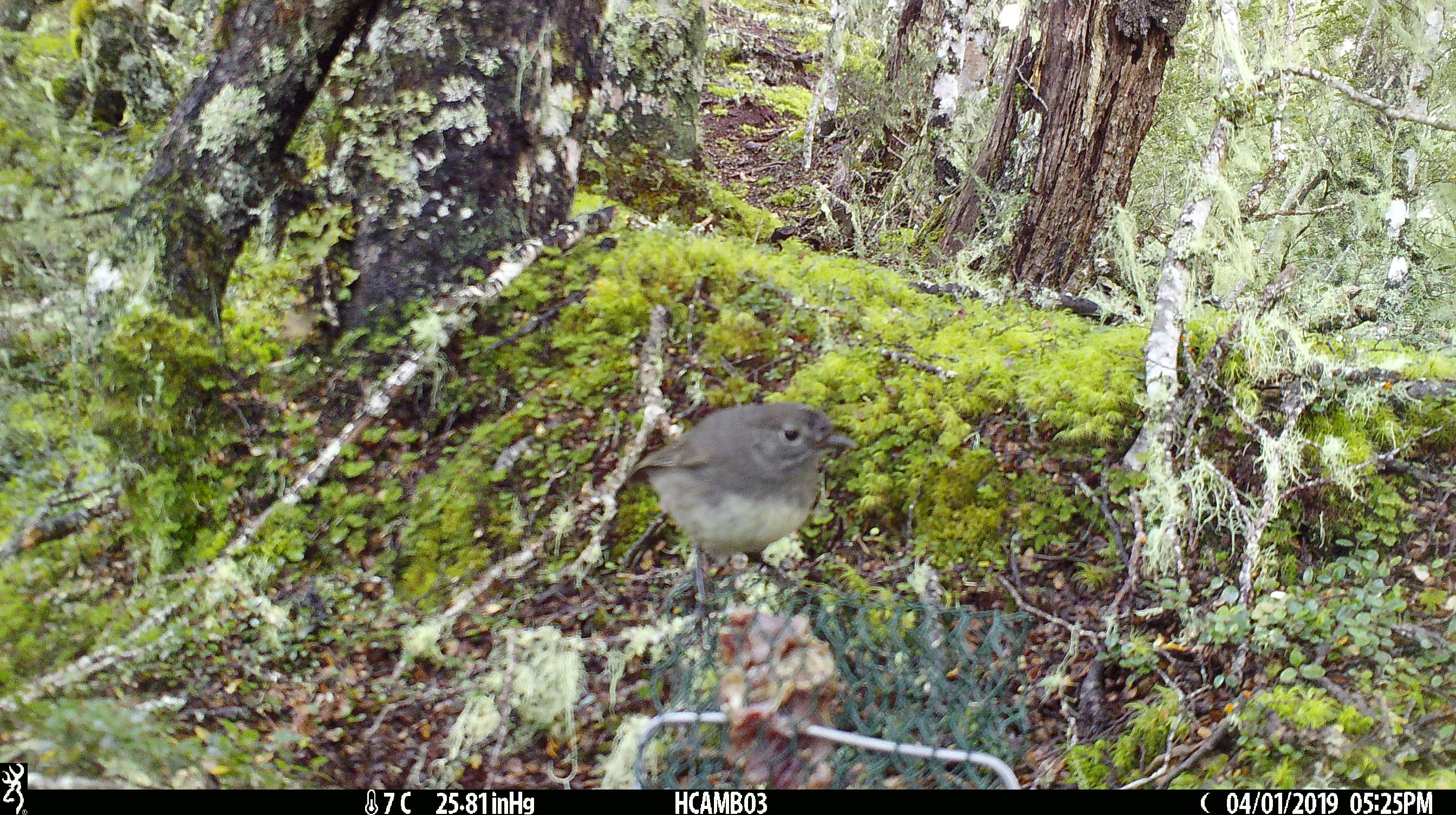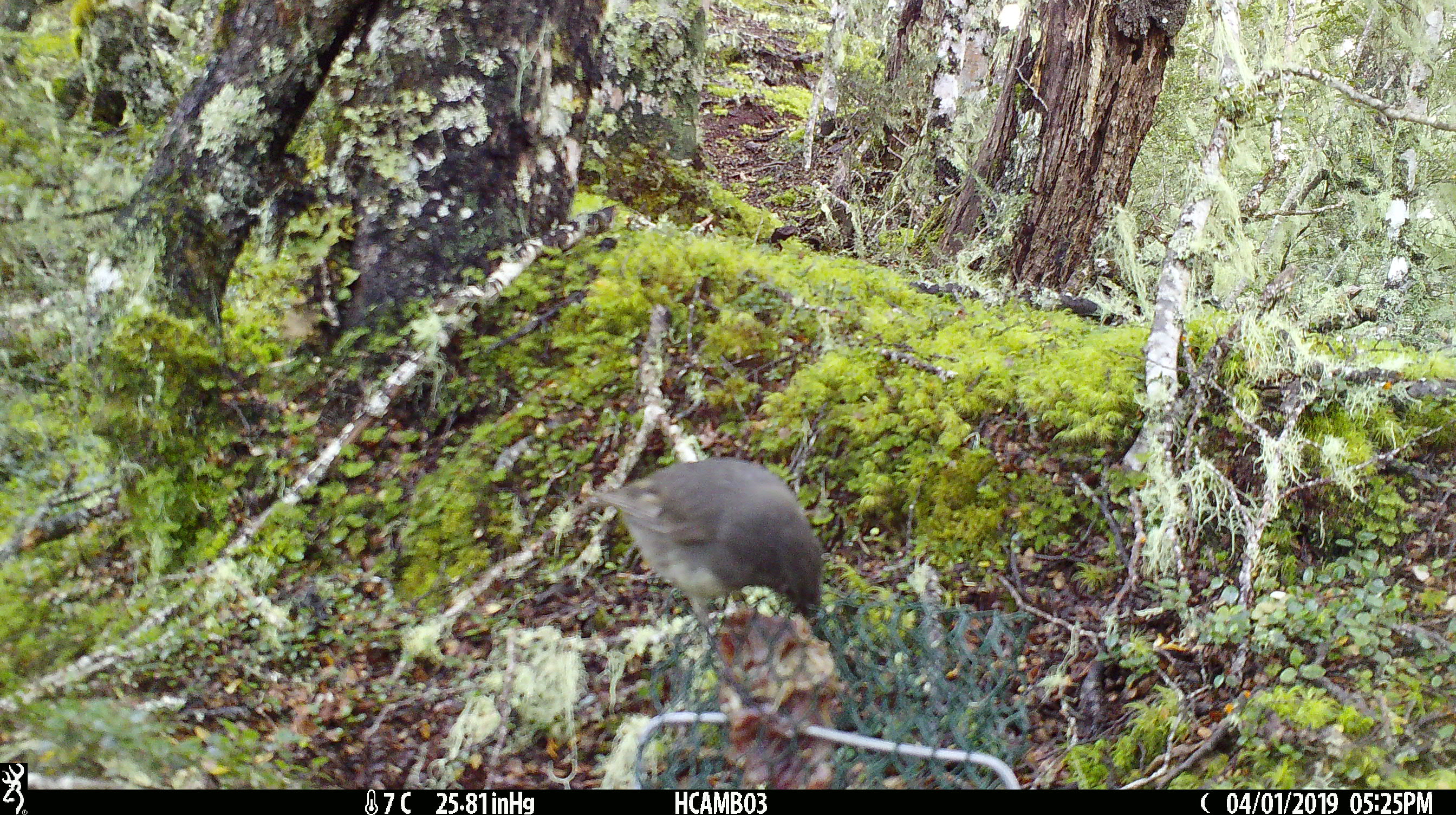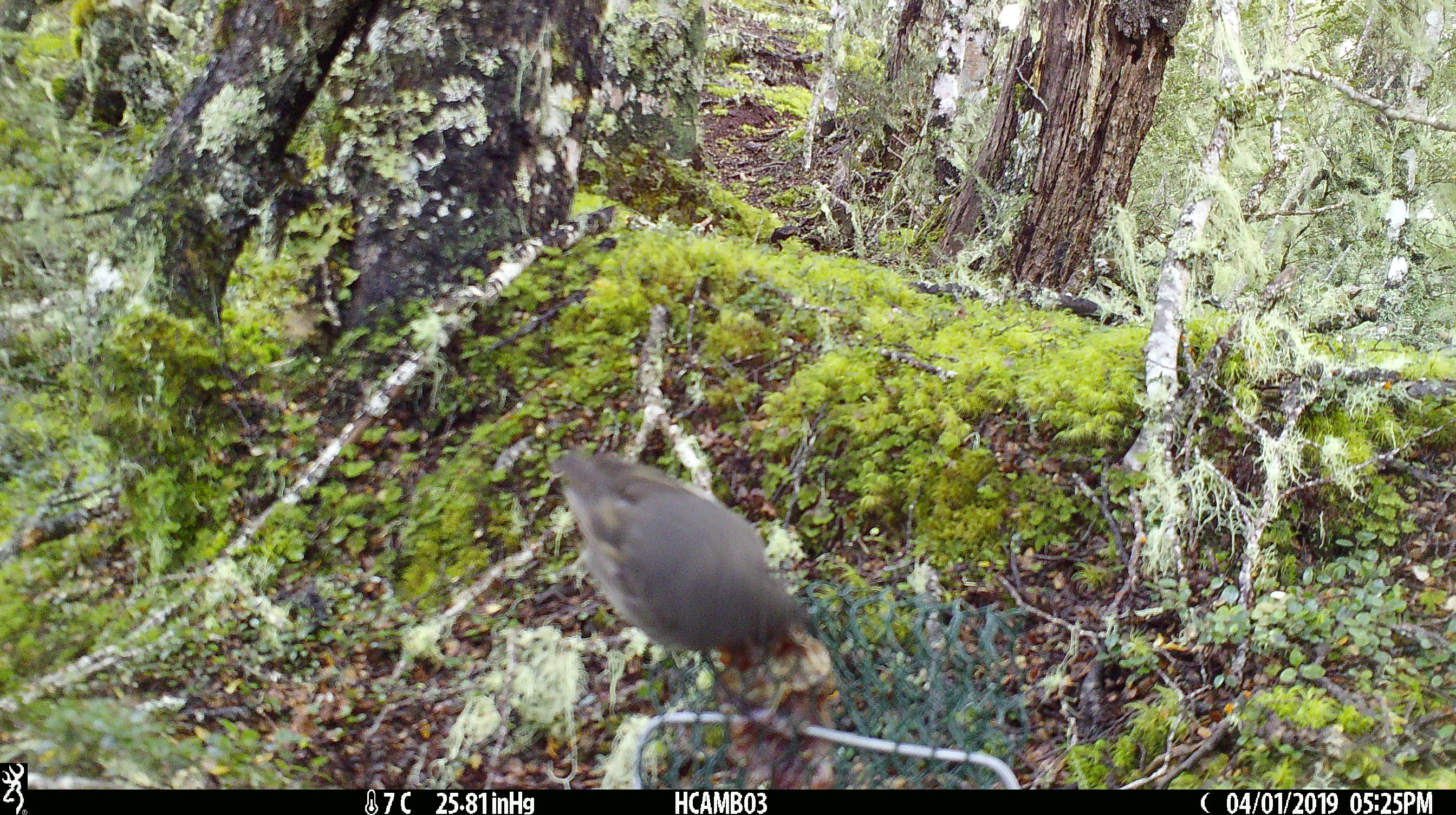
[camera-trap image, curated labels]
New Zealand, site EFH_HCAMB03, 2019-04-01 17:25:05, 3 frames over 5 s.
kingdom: Animalia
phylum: Chordata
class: Aves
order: Passeriformes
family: Petroicidae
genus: Petroica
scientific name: Petroica australis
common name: new zealand robin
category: robin